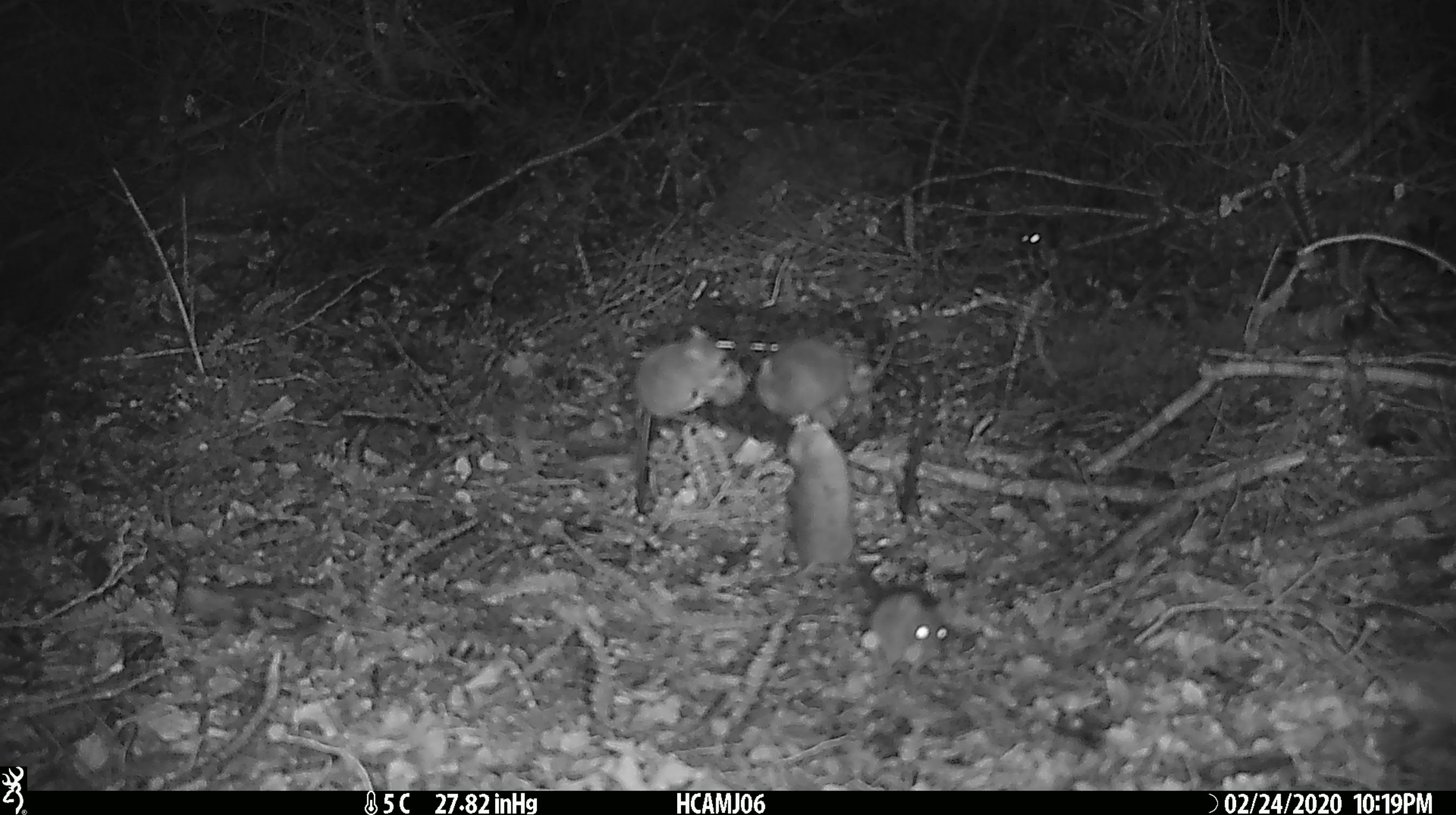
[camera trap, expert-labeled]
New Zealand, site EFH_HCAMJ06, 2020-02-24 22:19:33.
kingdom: Animalia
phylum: Chordata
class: Mammalia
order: Rodentia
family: Muridae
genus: Mus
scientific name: Mus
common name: mouse